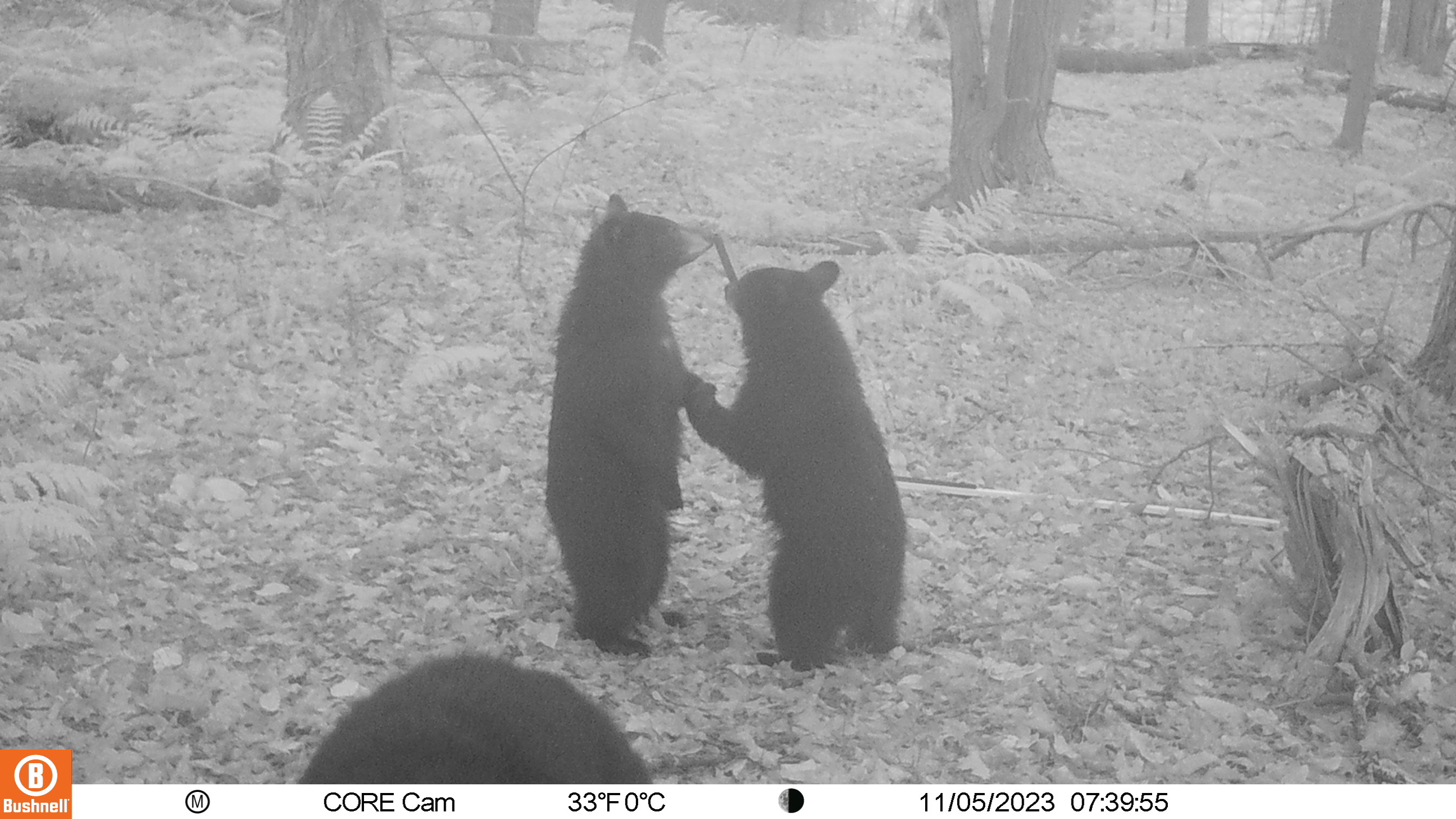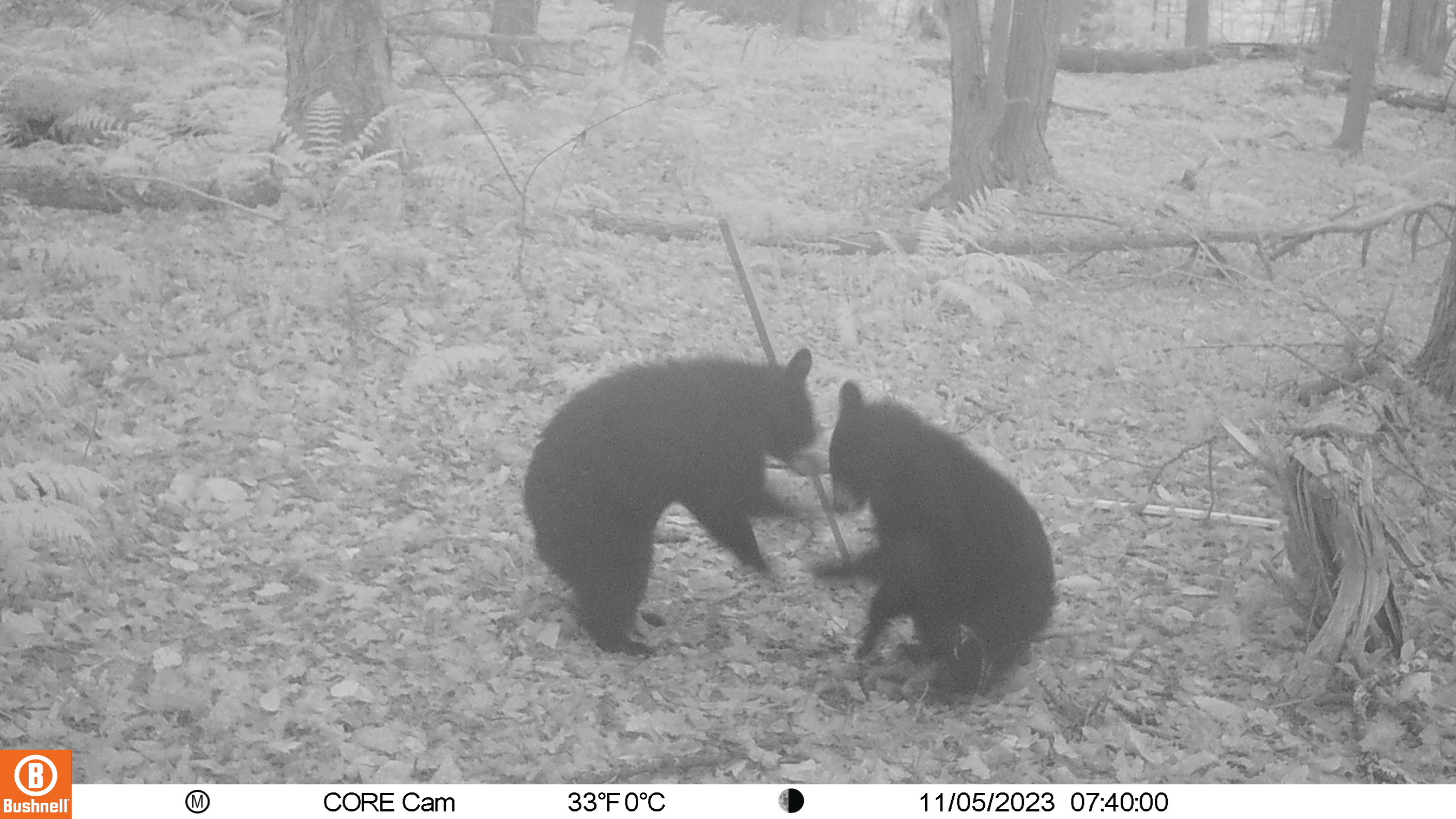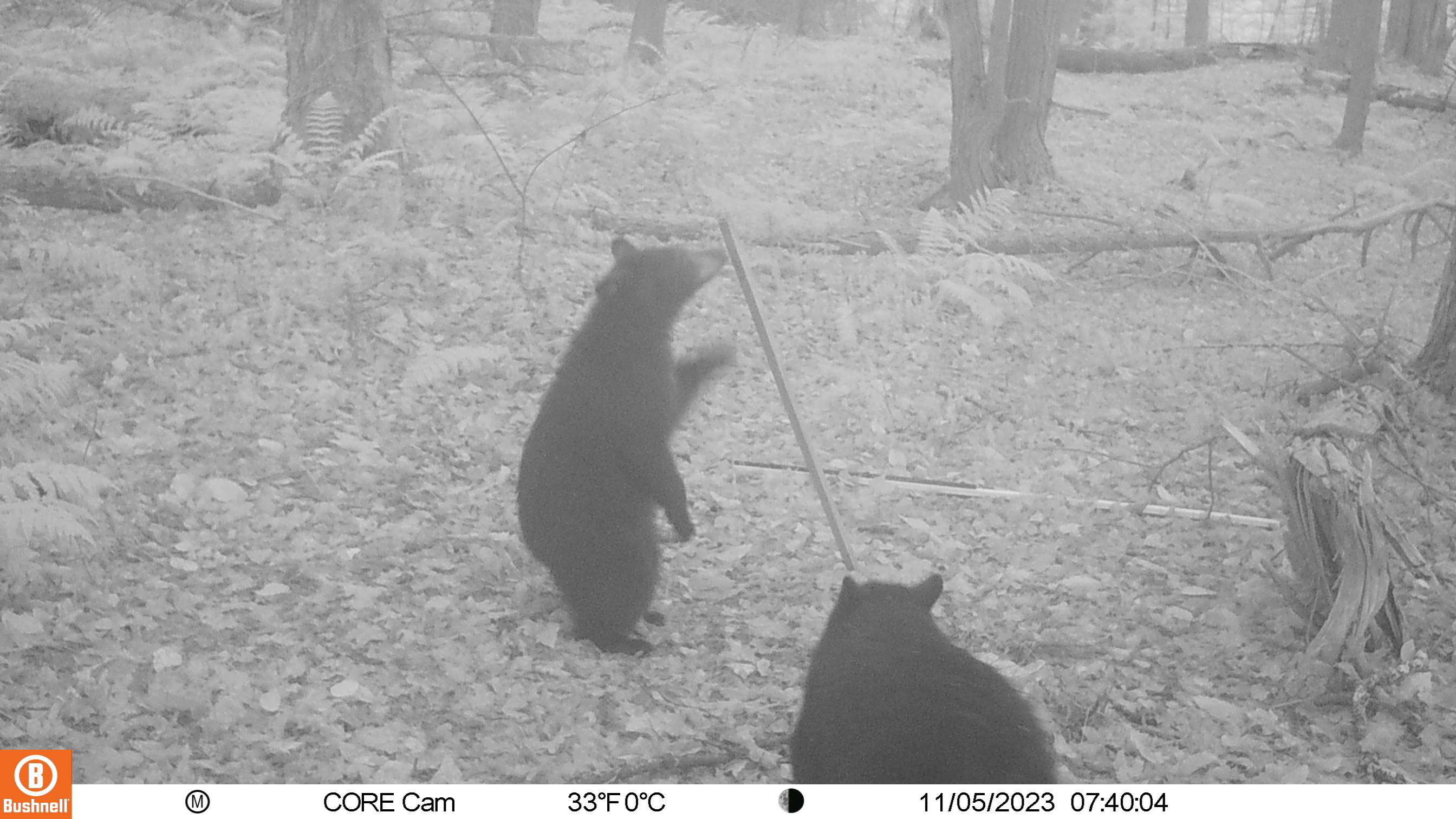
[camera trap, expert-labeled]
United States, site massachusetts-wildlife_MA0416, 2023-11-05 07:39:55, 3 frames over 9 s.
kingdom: Animalia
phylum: Chordata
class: Mammalia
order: Carnivora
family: Ursidae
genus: Ursus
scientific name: Ursus americanus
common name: black bear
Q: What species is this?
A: Black bear (Ursus americanus).